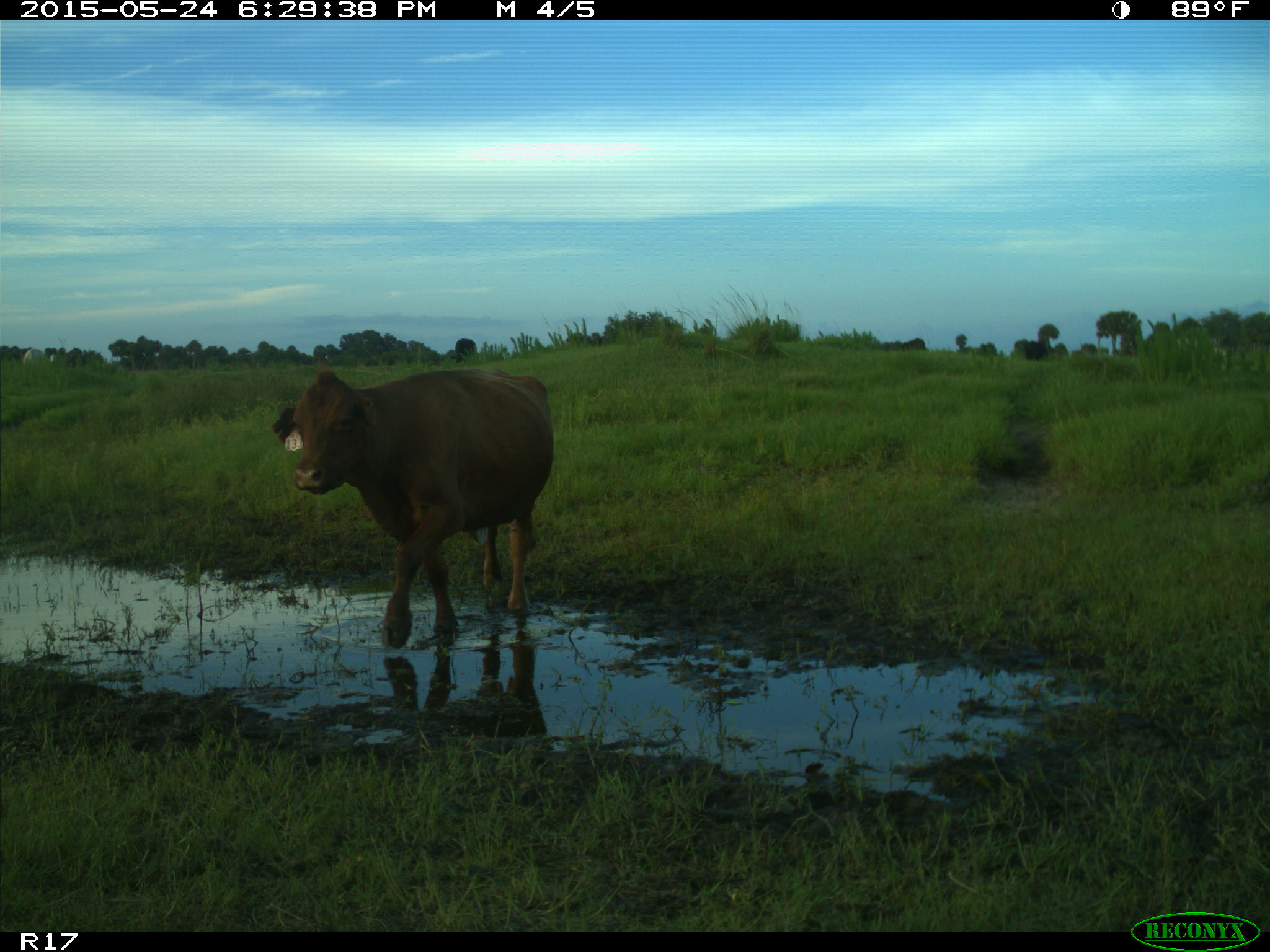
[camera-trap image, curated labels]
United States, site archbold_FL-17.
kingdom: Animalia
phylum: Chordata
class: Mammalia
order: Artiodactyla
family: Bovidae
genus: Bos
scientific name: Bos taurus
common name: domestic cow